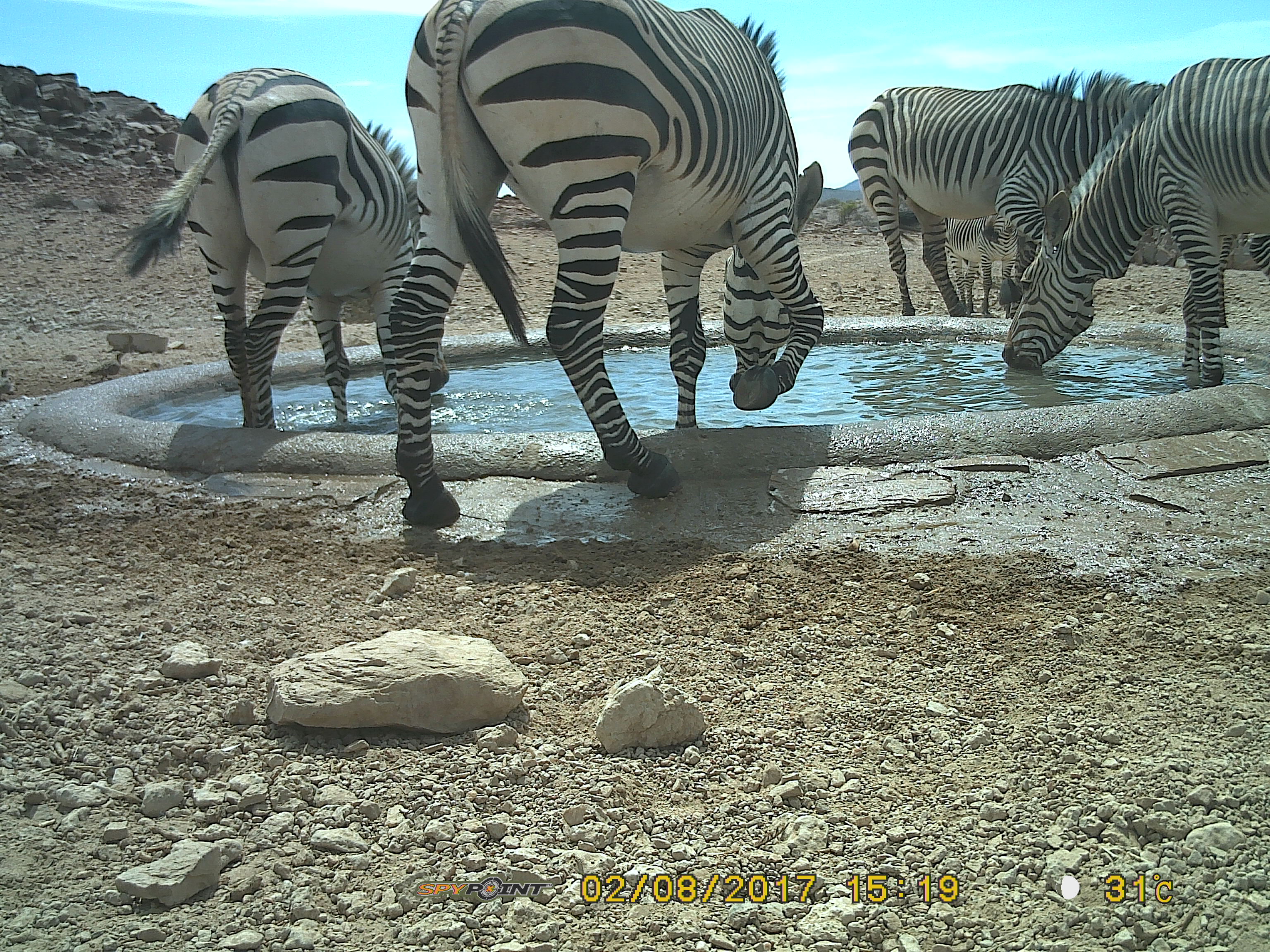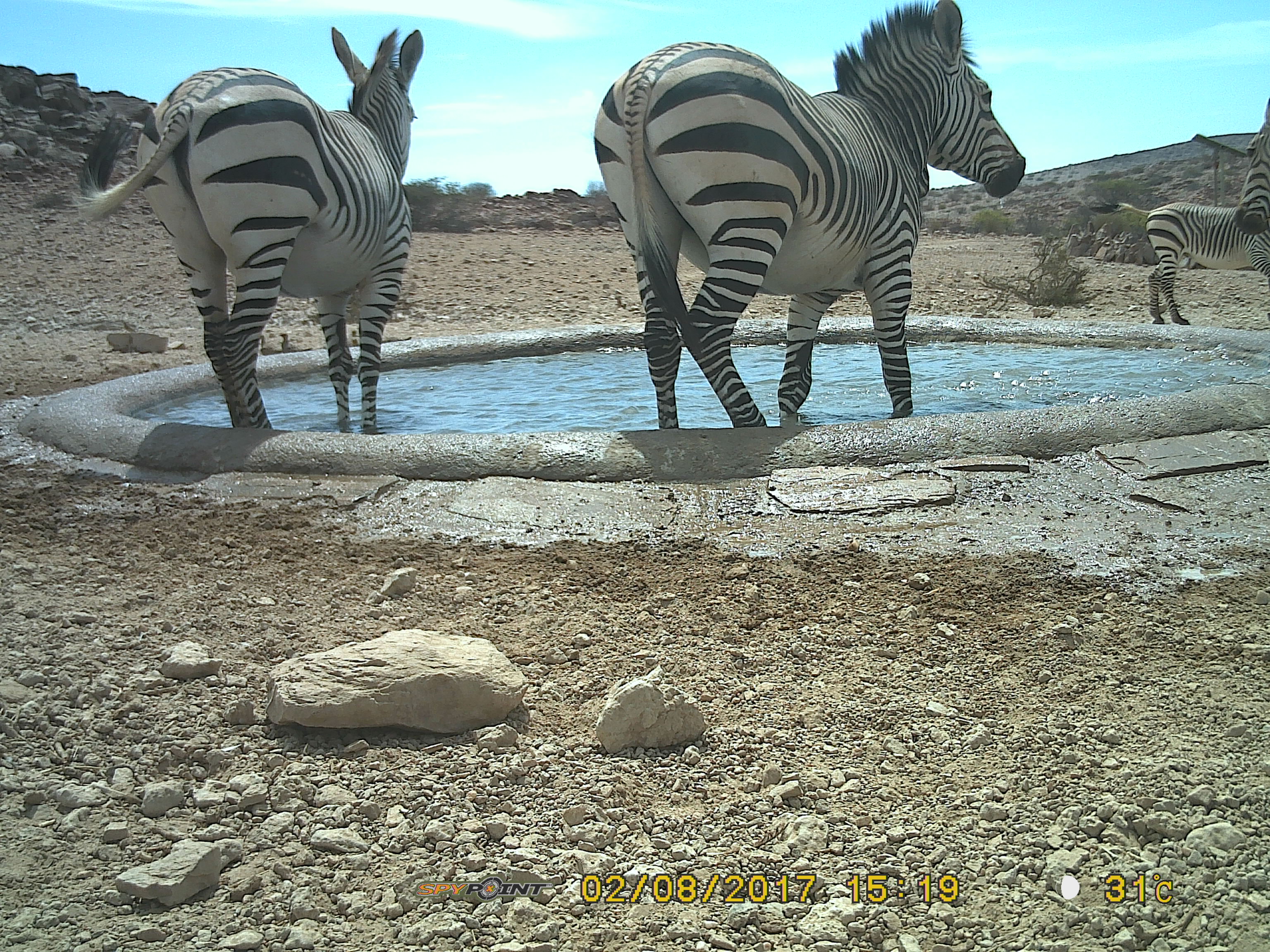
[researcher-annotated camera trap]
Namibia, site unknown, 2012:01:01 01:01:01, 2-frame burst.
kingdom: Animalia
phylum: Chordata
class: Mammalia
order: Perissodactyla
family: Equidae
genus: Equus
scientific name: Equus zebra hartmannae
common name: hartmann's mountain zebra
Equus zebra hartmannae (hartmann's mountain zebra).